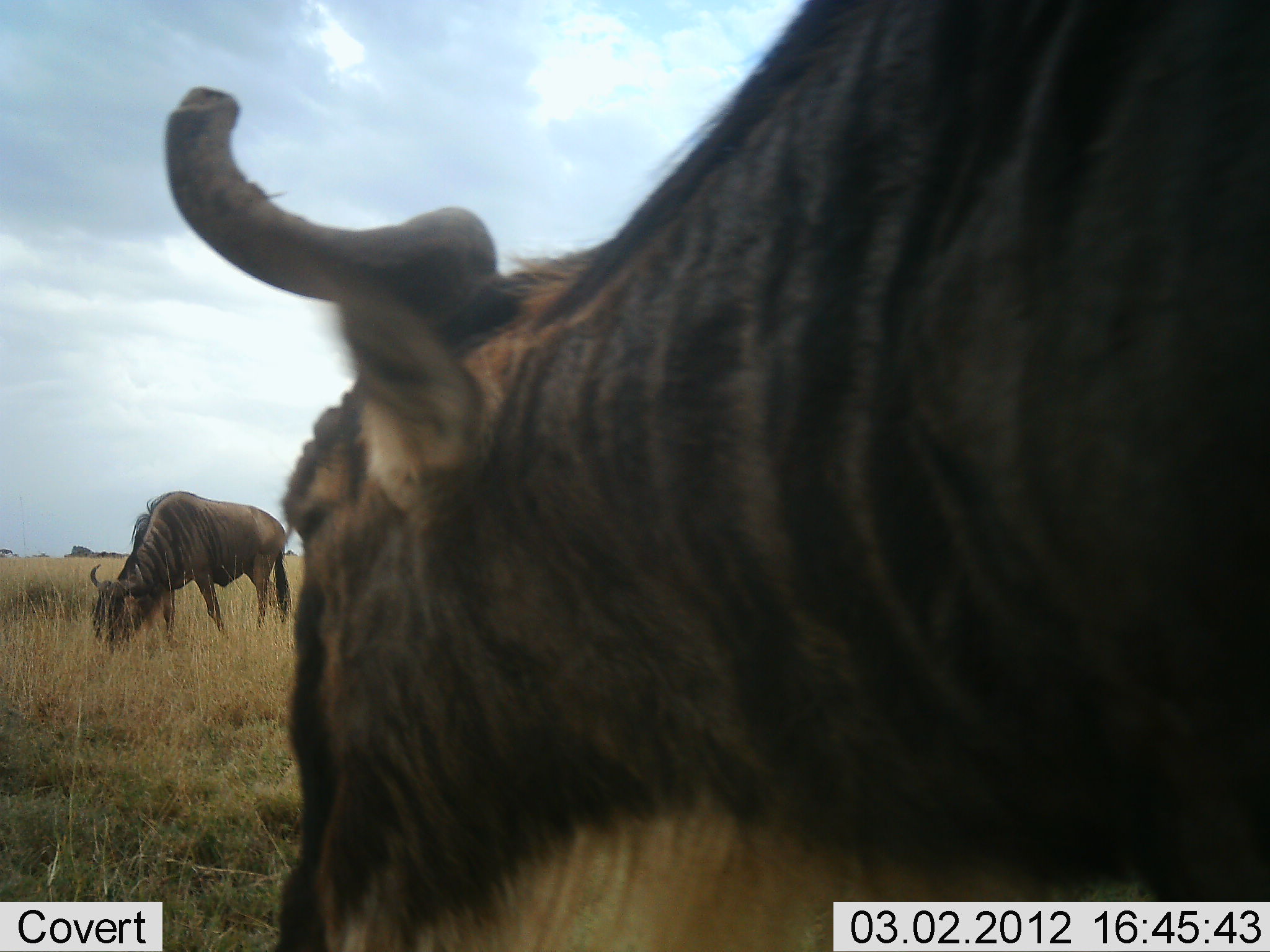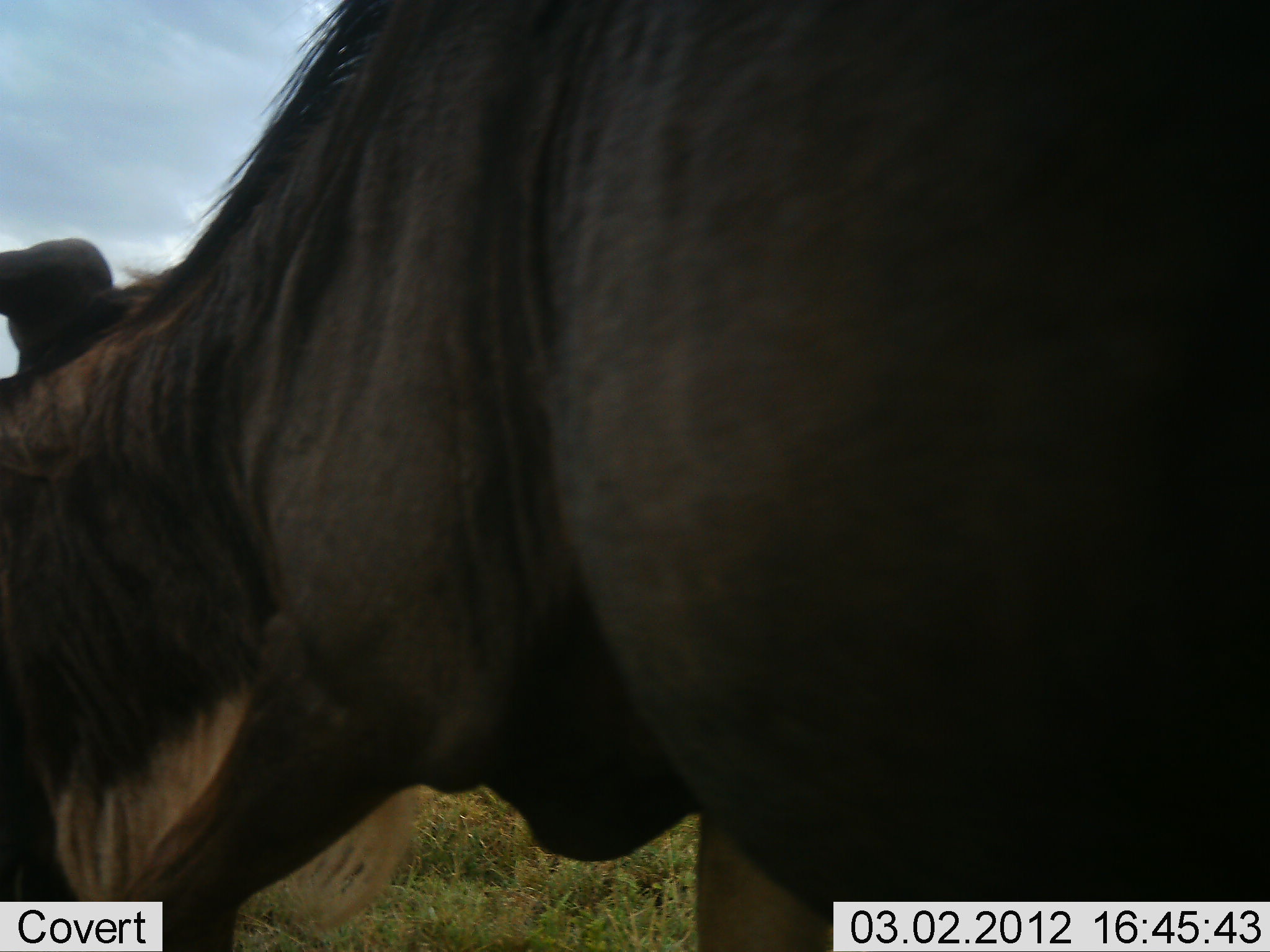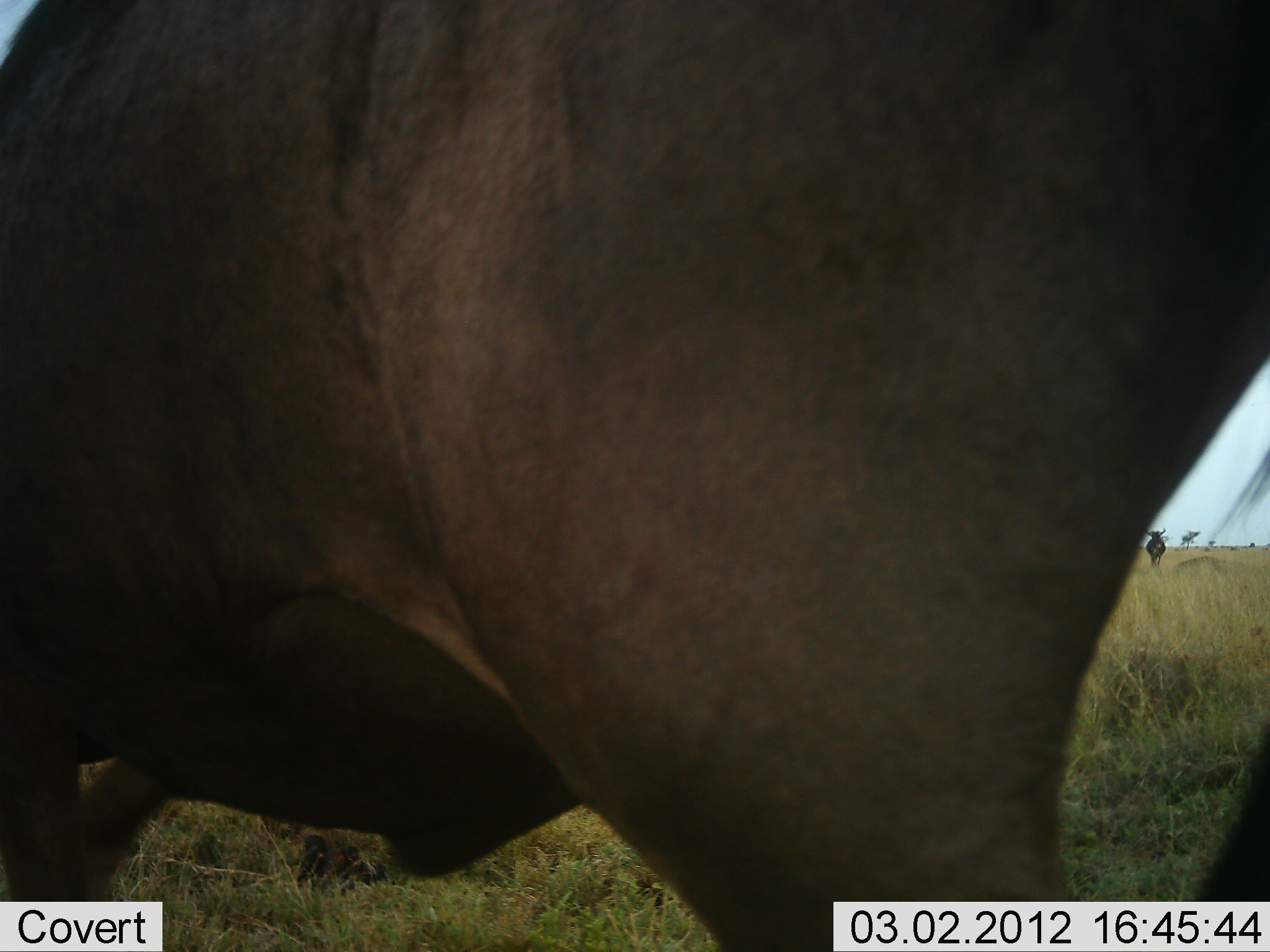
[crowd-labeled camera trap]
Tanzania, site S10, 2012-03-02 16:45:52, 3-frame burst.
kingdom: Animalia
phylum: Chordata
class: Mammalia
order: Artiodactyla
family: Bovidae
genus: Connochaetes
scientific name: Connochaetes taurinus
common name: blue wildebeest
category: wildebeest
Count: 3.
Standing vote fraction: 71%.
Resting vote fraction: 0%.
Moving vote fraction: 50%.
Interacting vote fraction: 0%.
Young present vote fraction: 0%.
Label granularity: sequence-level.